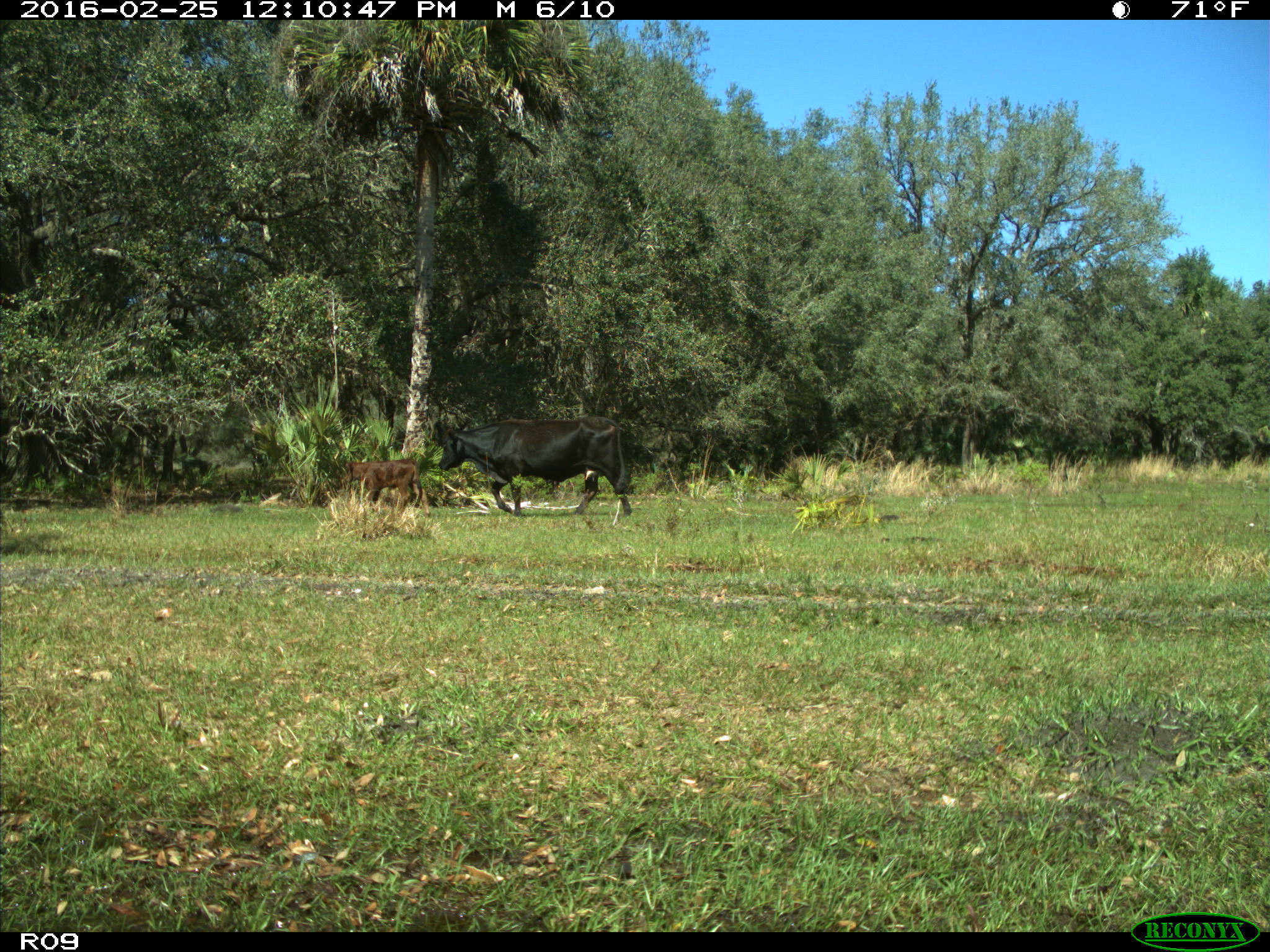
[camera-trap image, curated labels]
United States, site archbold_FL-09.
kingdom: Animalia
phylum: Chordata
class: Mammalia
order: Artiodactyla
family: Bovidae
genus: Bos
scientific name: Bos taurus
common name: domestic cow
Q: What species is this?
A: Bos taurus (domestic cow).